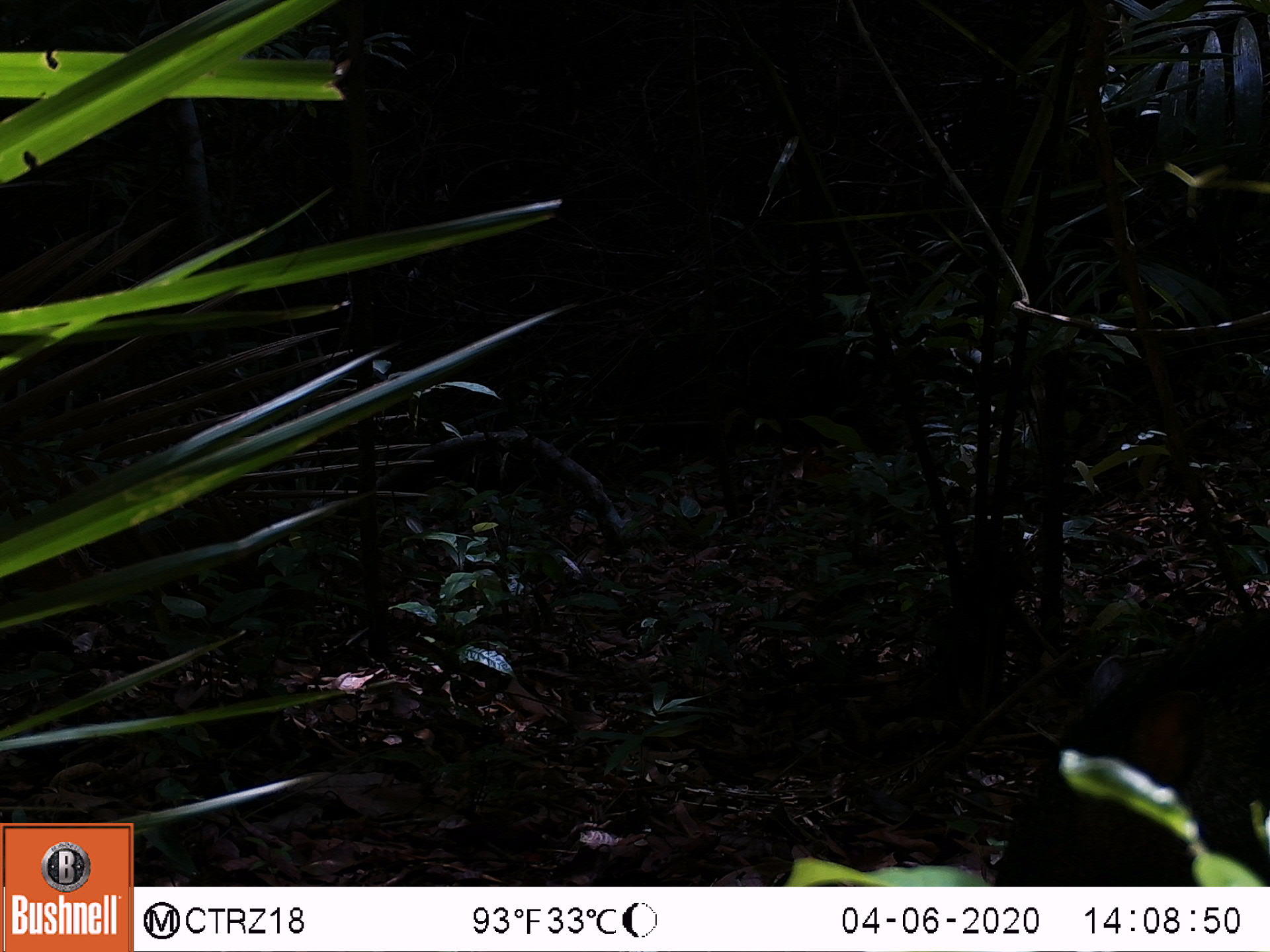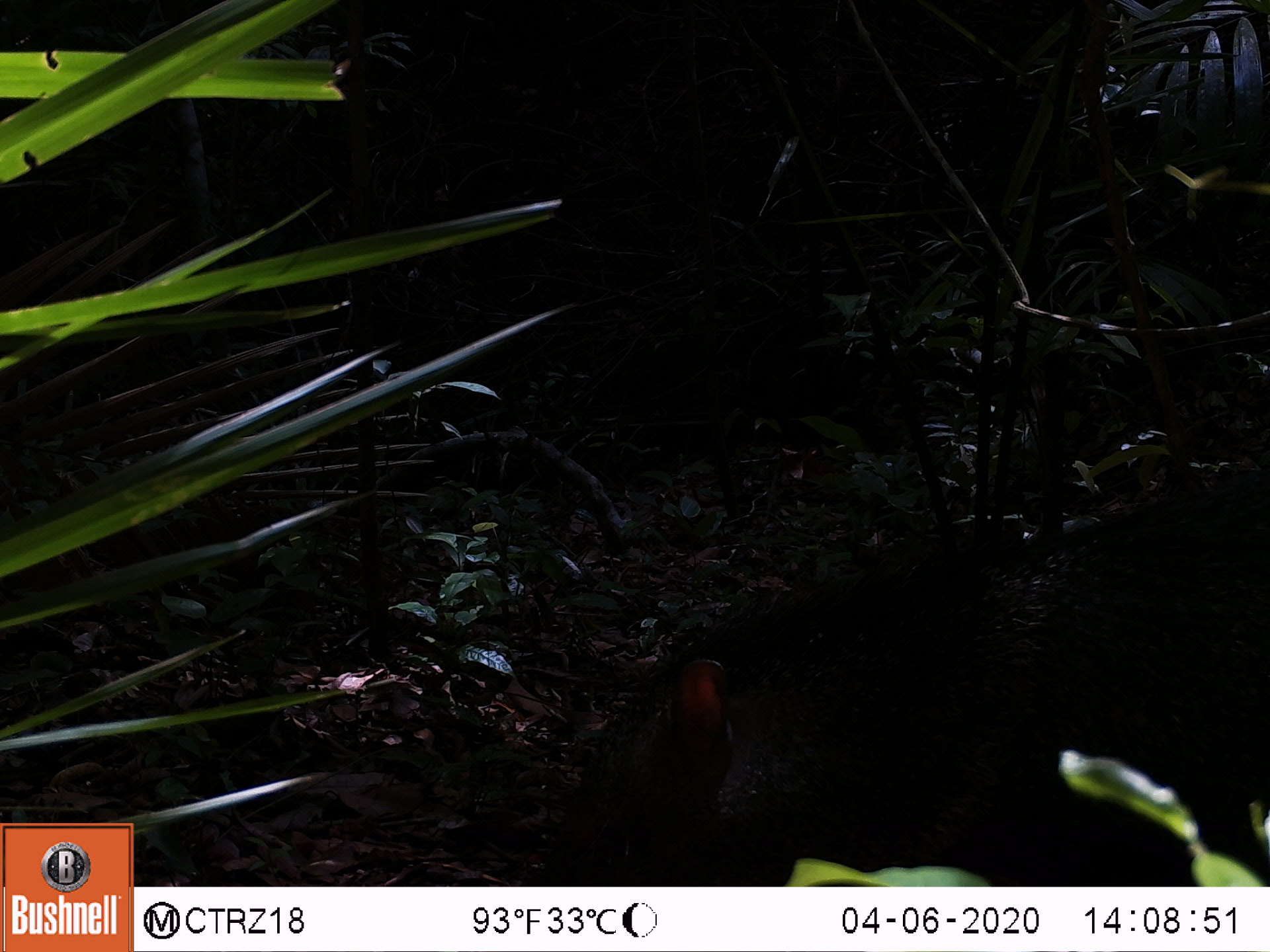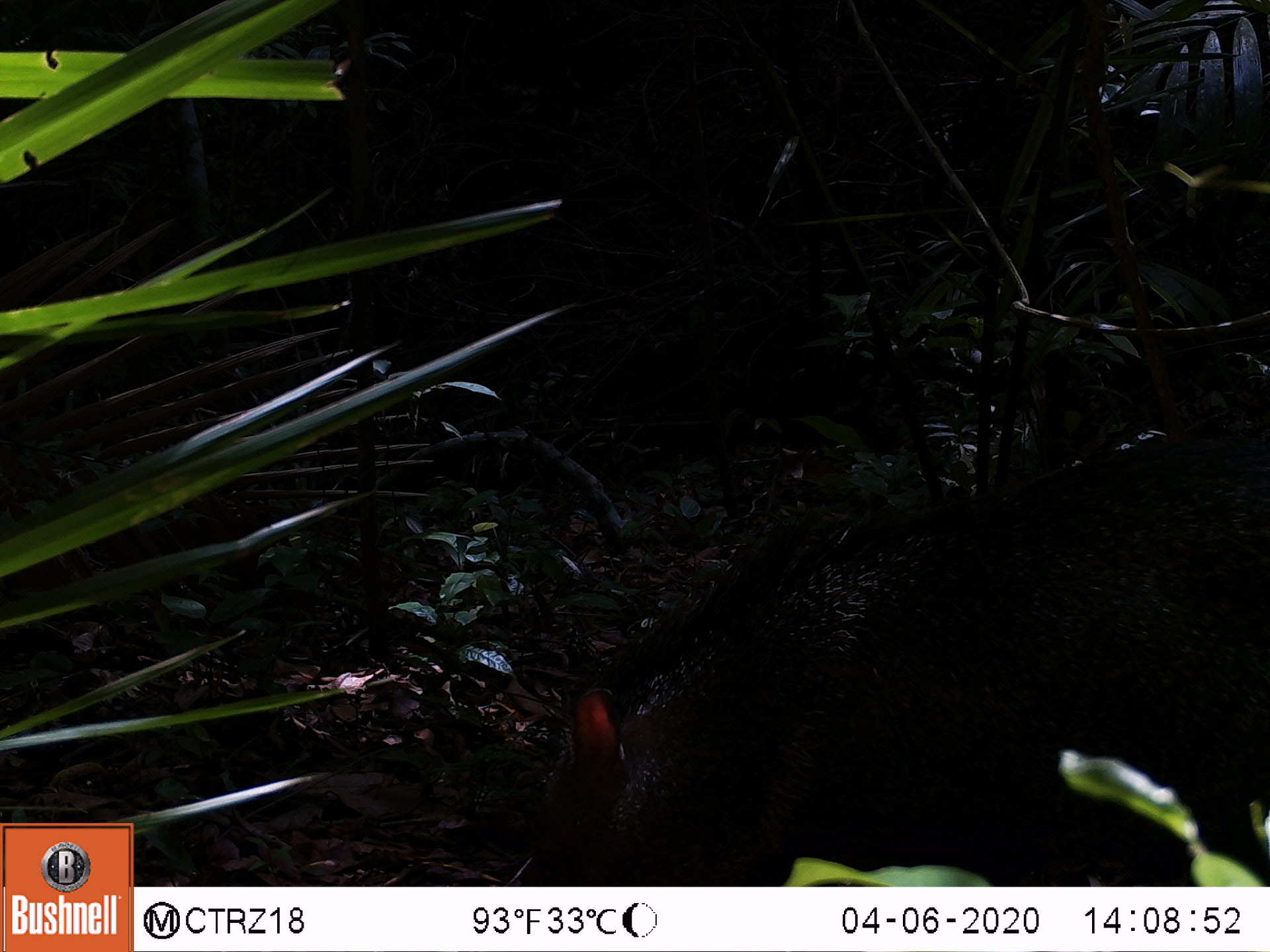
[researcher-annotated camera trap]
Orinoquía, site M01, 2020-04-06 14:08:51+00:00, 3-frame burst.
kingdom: Animalia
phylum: Chordata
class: Mammalia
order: Artiodactyla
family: Tayassuidae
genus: Pecari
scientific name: Pecari tajacu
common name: collared peccary